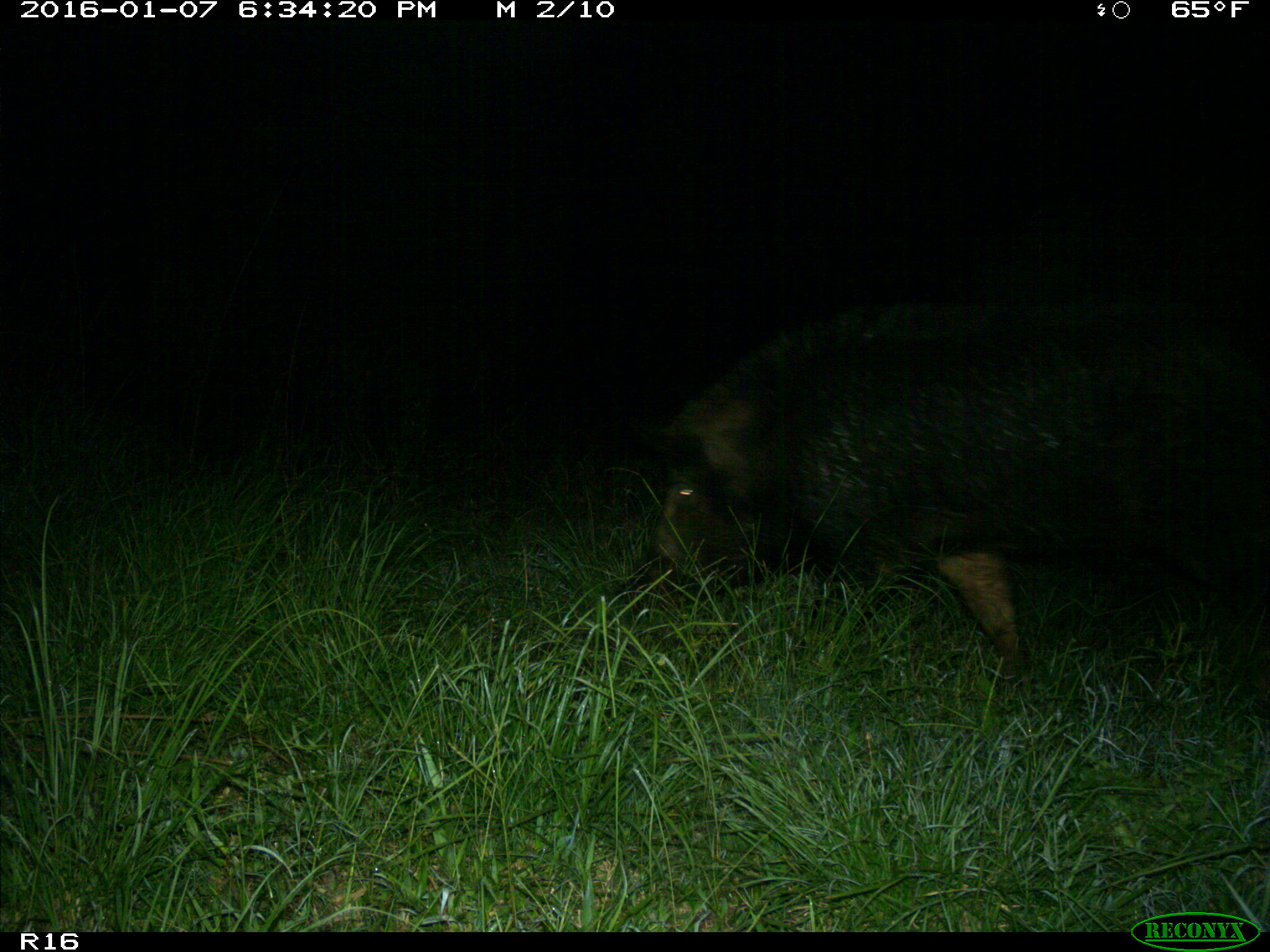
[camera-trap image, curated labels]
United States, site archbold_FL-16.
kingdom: Animalia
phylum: Chordata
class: Mammalia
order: Artiodactyla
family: Suidae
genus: Sus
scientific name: Sus scrofa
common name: wild boar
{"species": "Sus scrofa (wild boar)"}